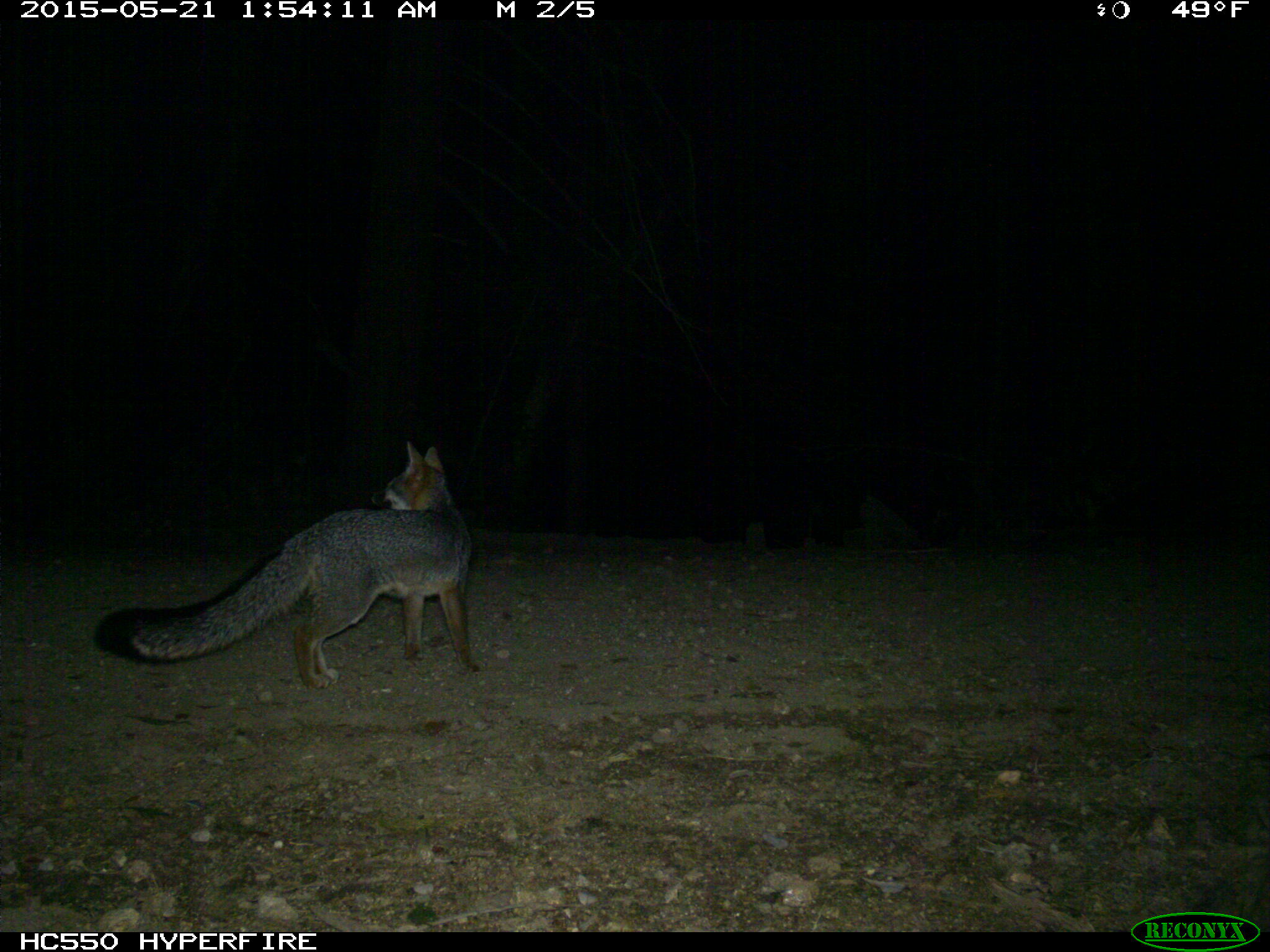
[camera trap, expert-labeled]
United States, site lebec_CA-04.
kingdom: Animalia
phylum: Chordata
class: Mammalia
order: Carnivora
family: Canidae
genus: Urocyon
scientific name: Urocyon cinereoargenteus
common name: gray fox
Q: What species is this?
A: Urocyon cinereoargenteus (gray fox).